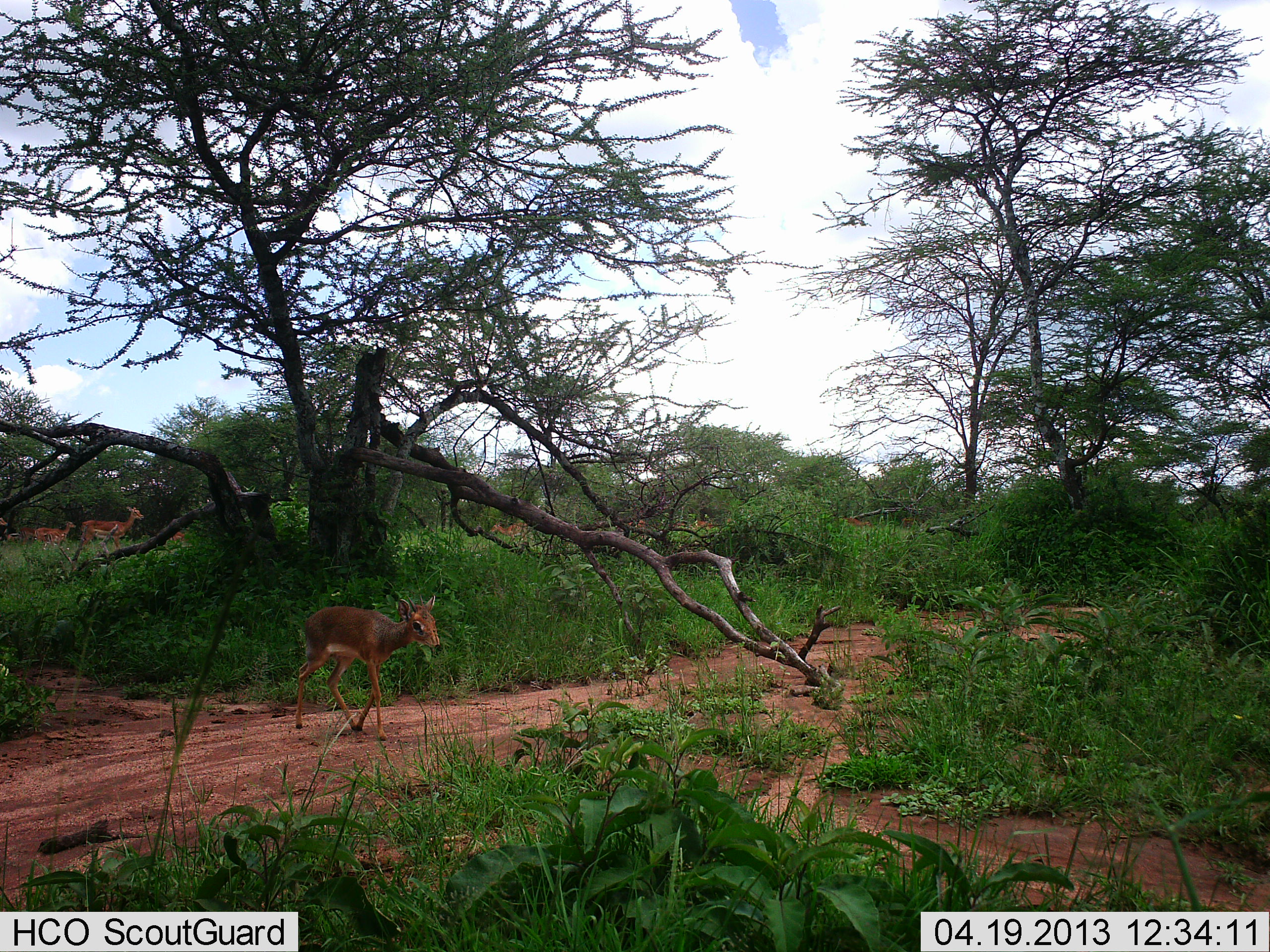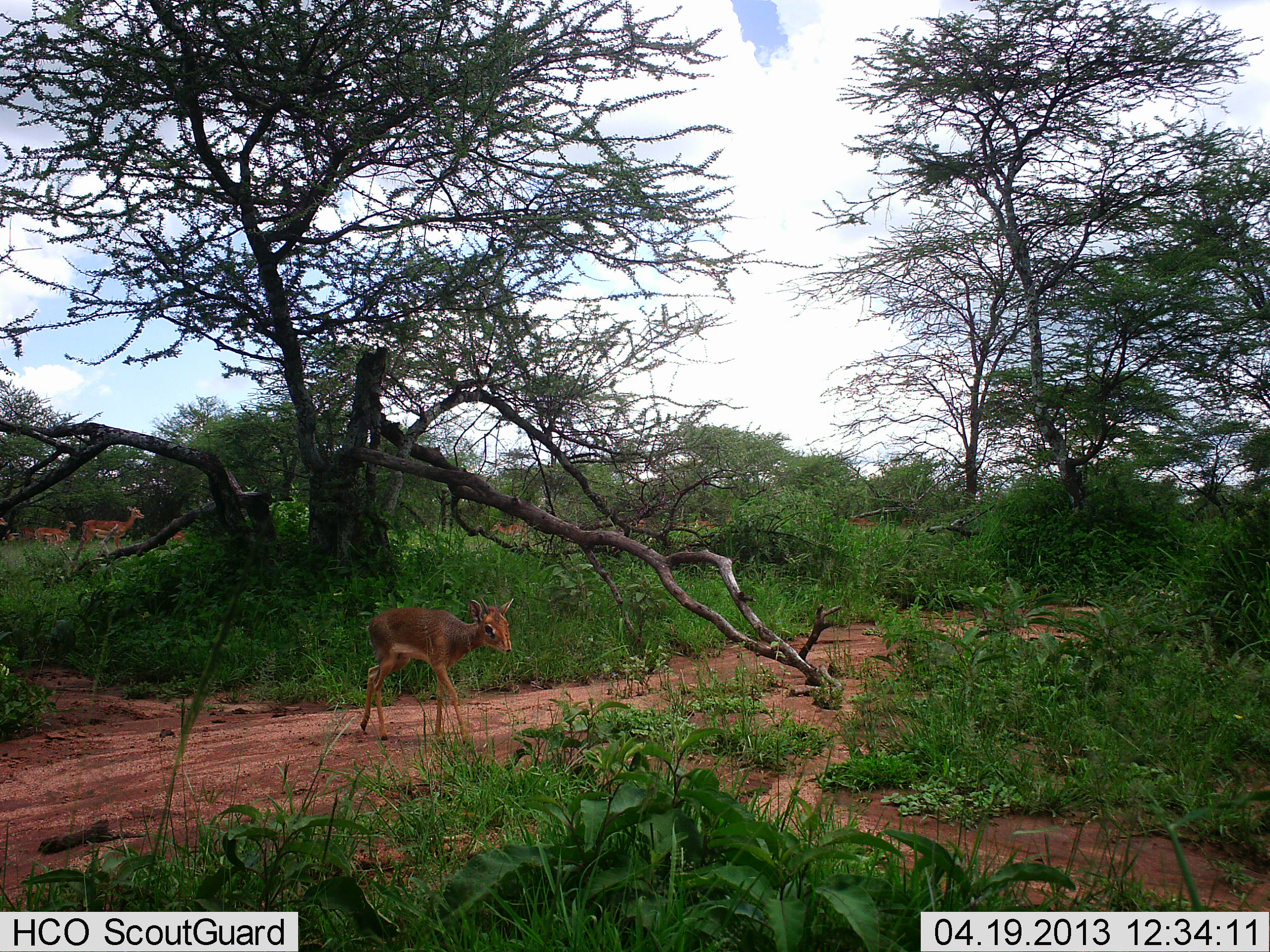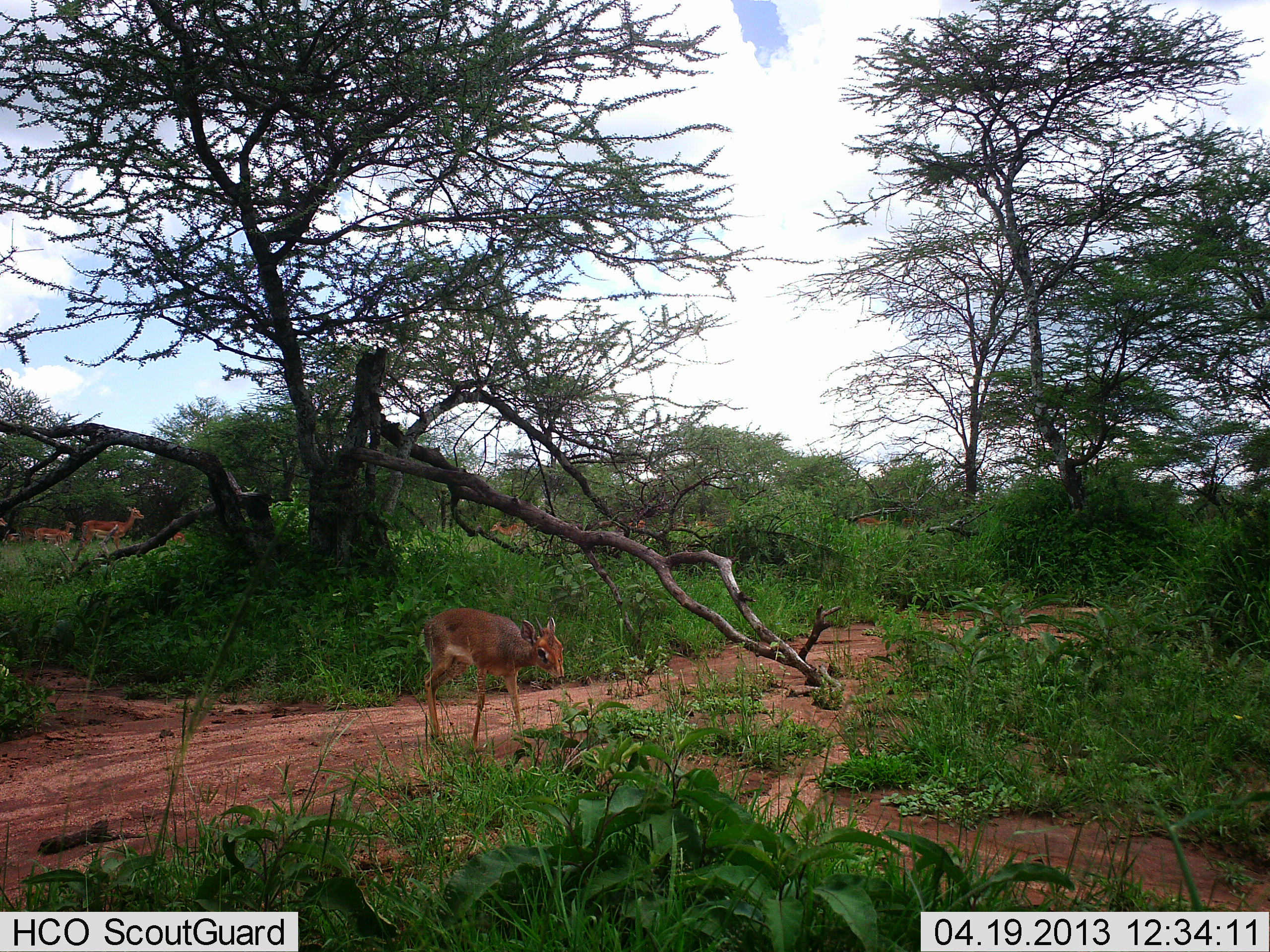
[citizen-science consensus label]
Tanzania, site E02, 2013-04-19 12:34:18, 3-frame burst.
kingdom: Animalia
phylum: Chordata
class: Mammalia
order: Artiodactyla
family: Bovidae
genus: Madoqua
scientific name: Madoqua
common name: dikdik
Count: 1.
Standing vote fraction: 18%.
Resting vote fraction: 0%.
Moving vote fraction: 100%.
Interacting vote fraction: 0%.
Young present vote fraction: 0%.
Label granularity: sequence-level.